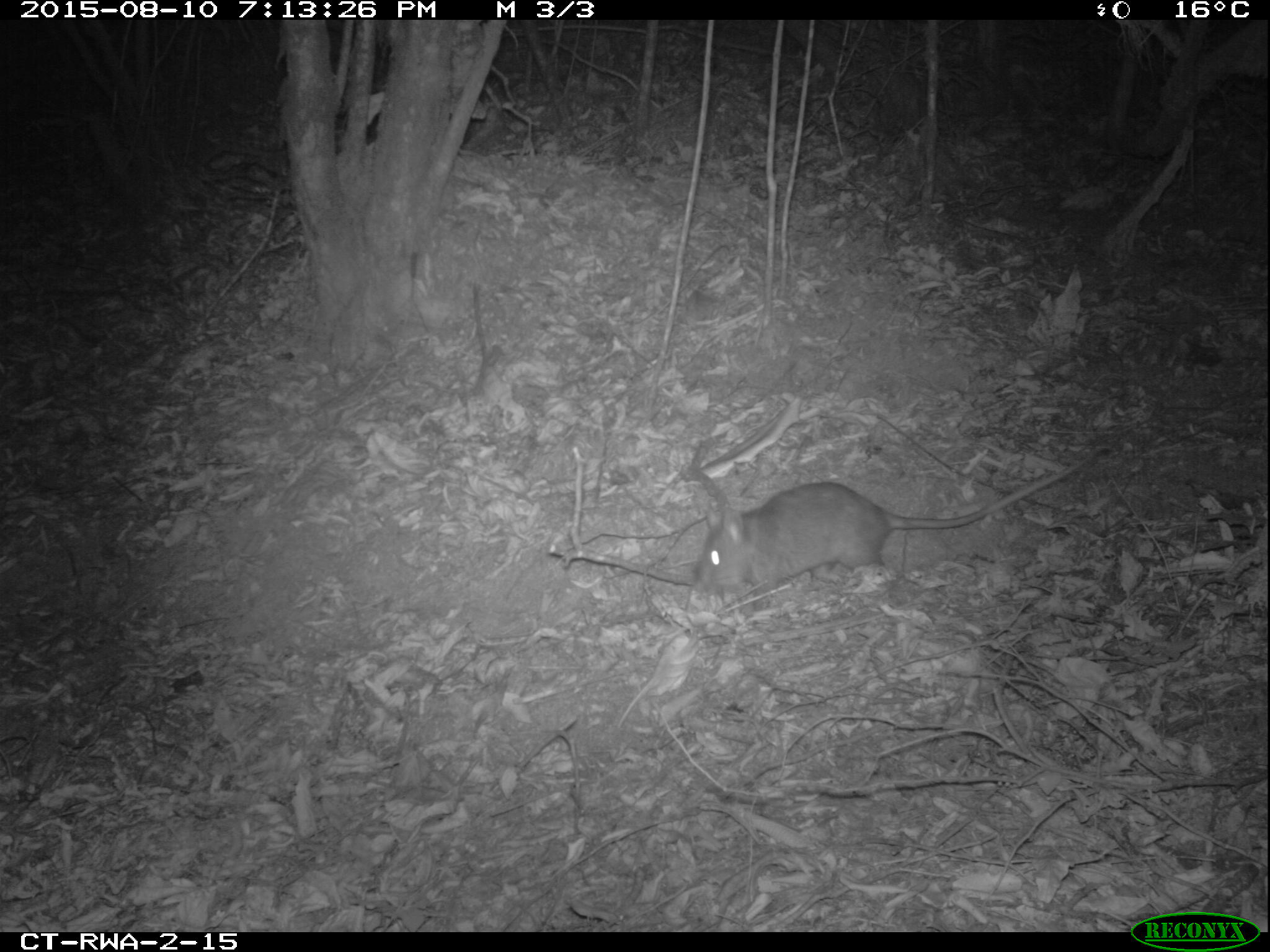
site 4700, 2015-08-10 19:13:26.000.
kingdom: Animalia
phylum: Chordata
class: Mammalia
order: Rodentia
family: Nesomyidae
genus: Cricetomys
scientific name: Cricetomys gambianus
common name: african giant pouched rat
Cricetomys gambianus (african giant pouched rat), count 1.